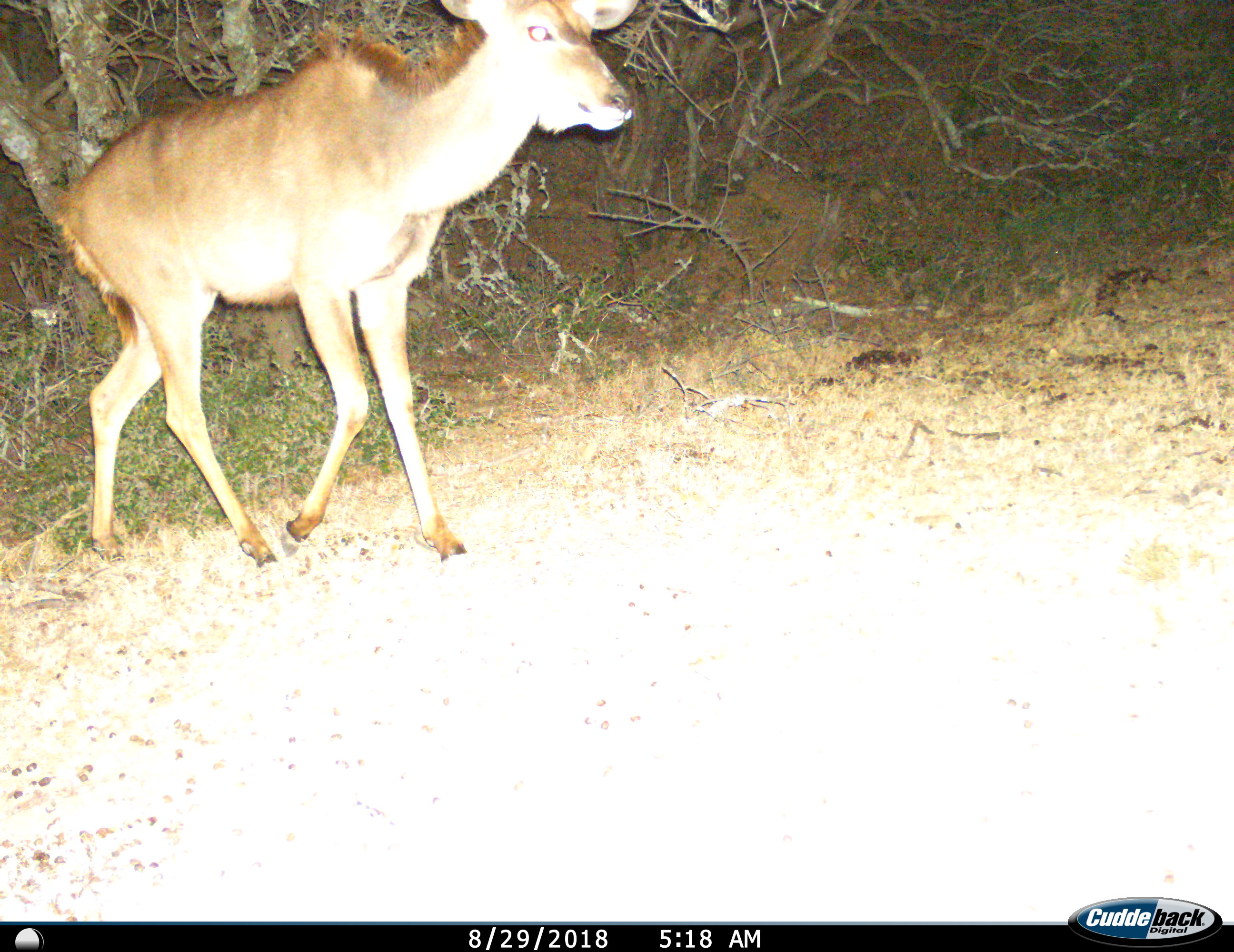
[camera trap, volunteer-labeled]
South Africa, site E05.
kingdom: Animalia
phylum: Chordata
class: Mammalia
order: Artiodactyla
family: Bovidae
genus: Tragelaphus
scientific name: Tragelaphus strepsiceros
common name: greater kudu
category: kudu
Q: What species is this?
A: Kudu (greater kudu) (Tragelaphus strepsiceros).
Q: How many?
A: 1.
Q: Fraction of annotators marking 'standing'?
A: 0%.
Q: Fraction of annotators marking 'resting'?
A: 0%.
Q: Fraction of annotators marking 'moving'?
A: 100%.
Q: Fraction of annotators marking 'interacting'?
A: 0%.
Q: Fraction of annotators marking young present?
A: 0%.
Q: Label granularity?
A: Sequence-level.